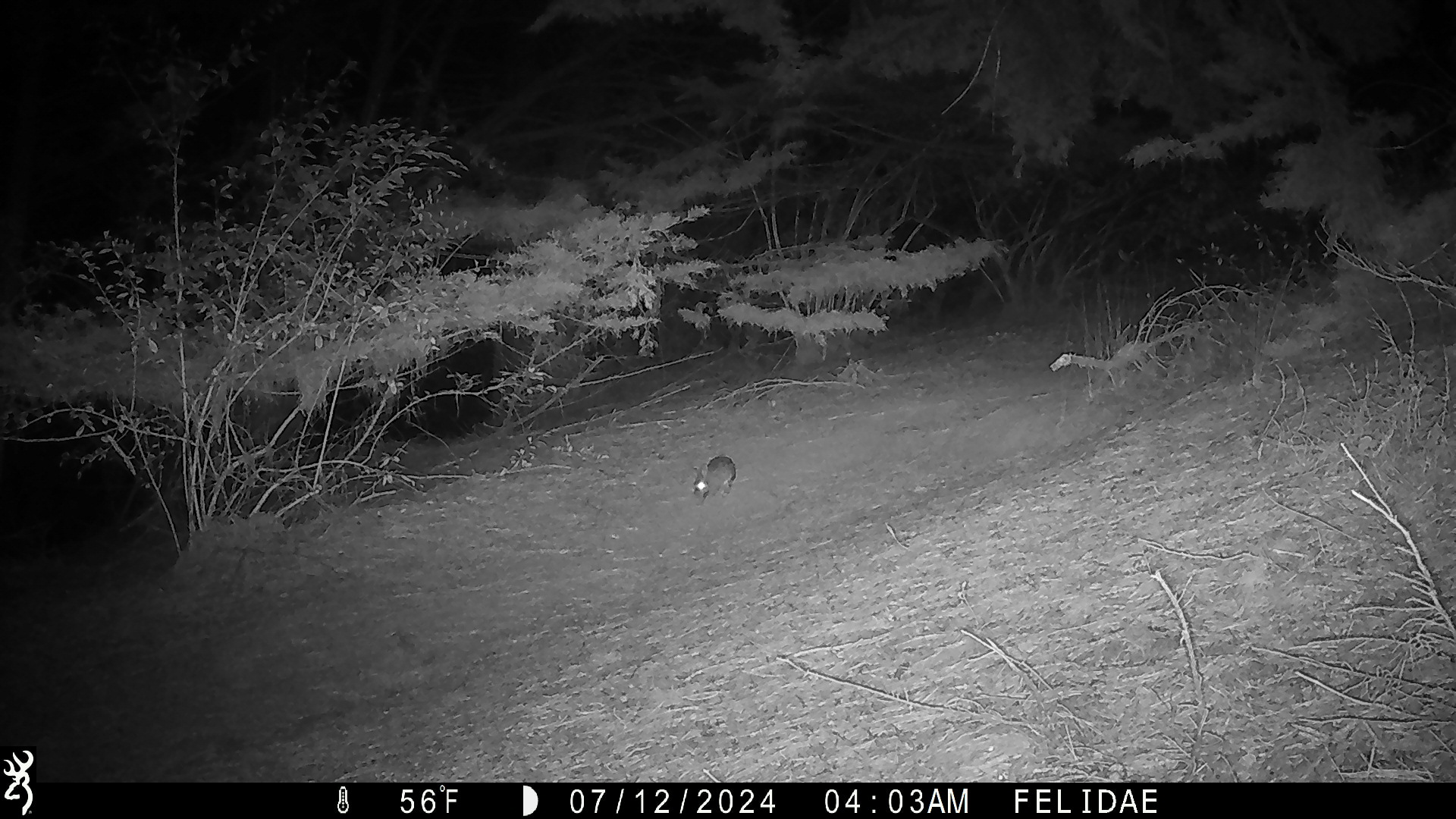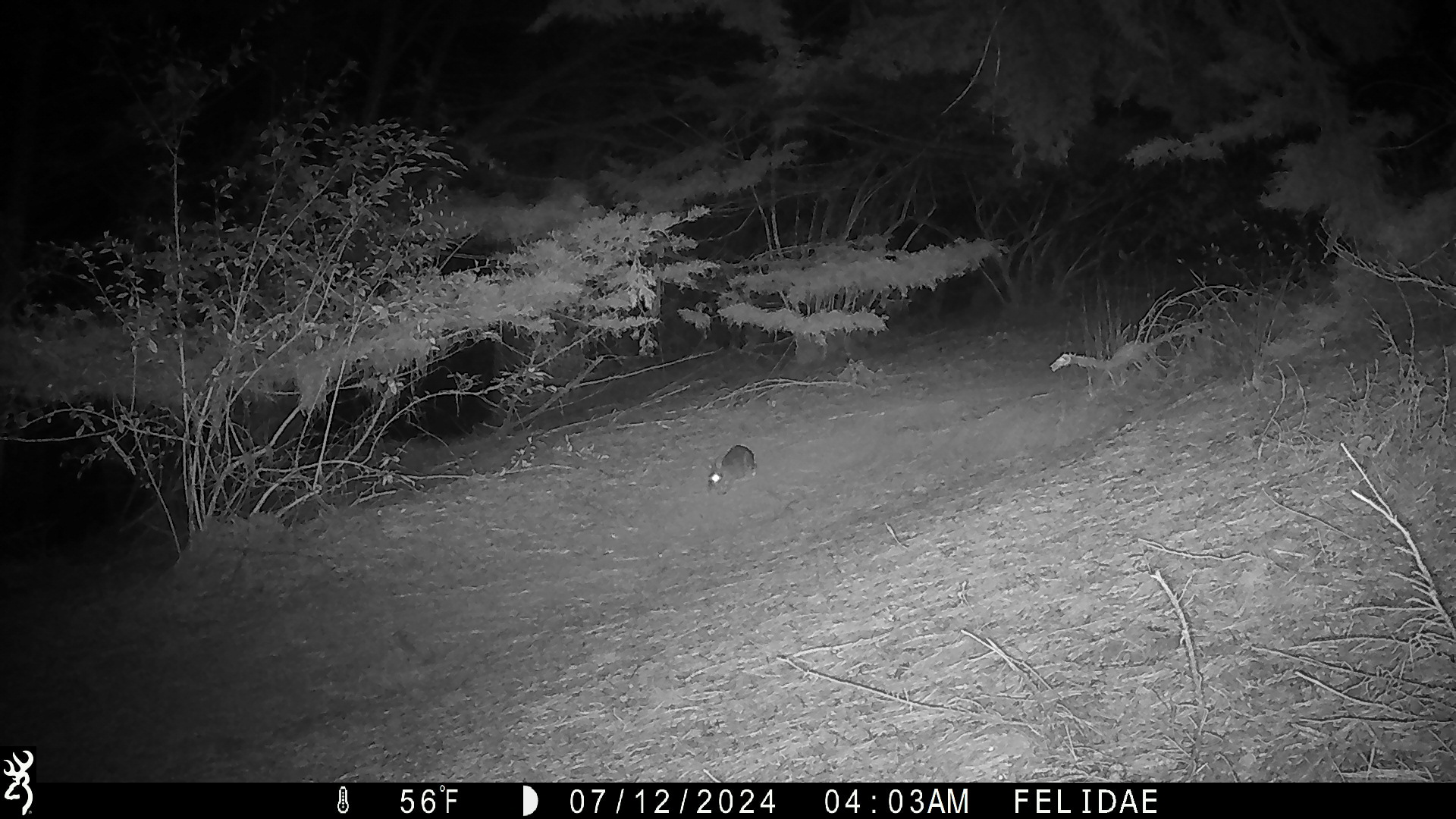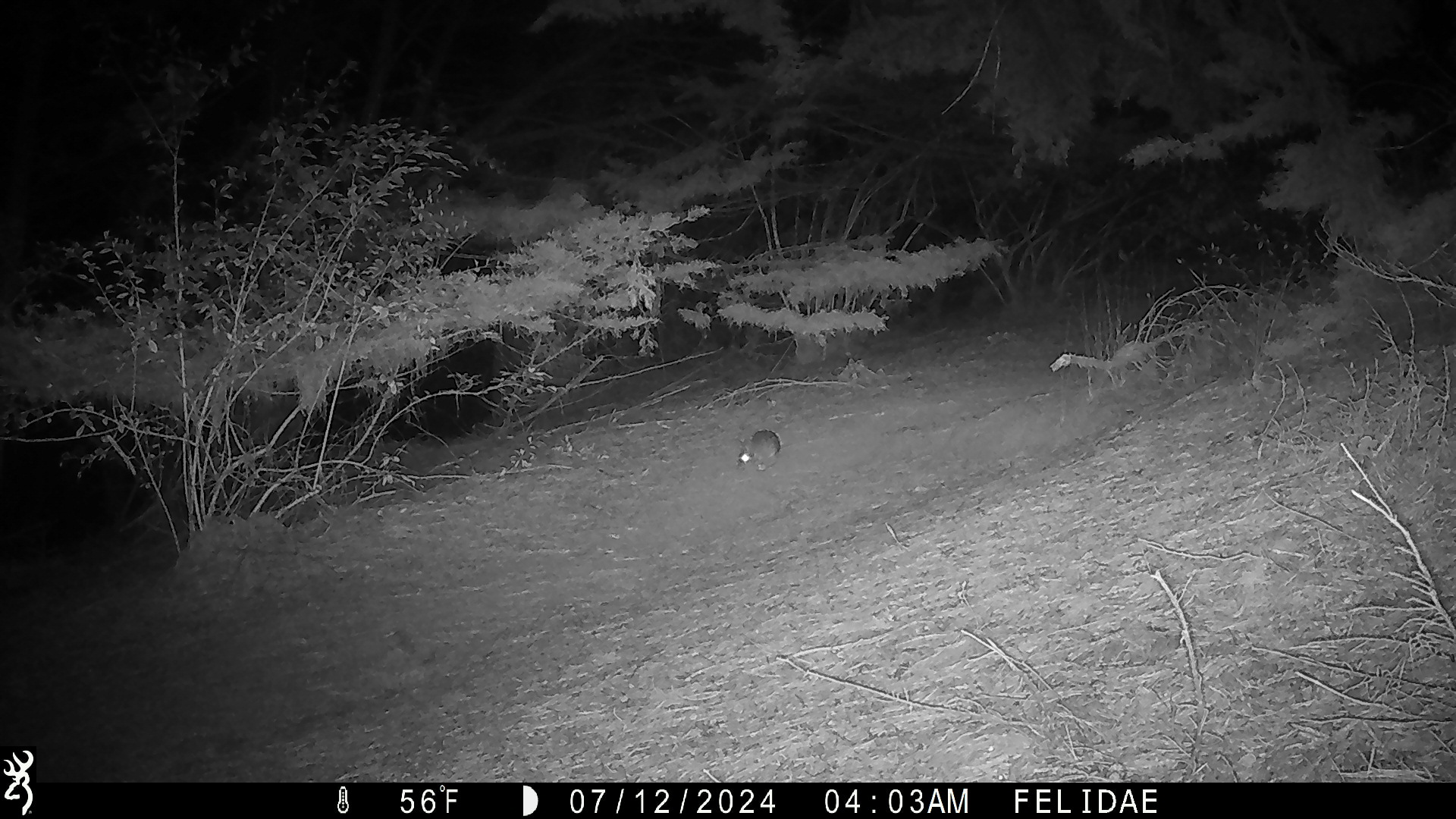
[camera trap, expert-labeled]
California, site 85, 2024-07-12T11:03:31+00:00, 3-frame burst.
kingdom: Animalia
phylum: Chordata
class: Mammalia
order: Lagomorpha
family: Leporidae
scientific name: Leporidae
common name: rabbit